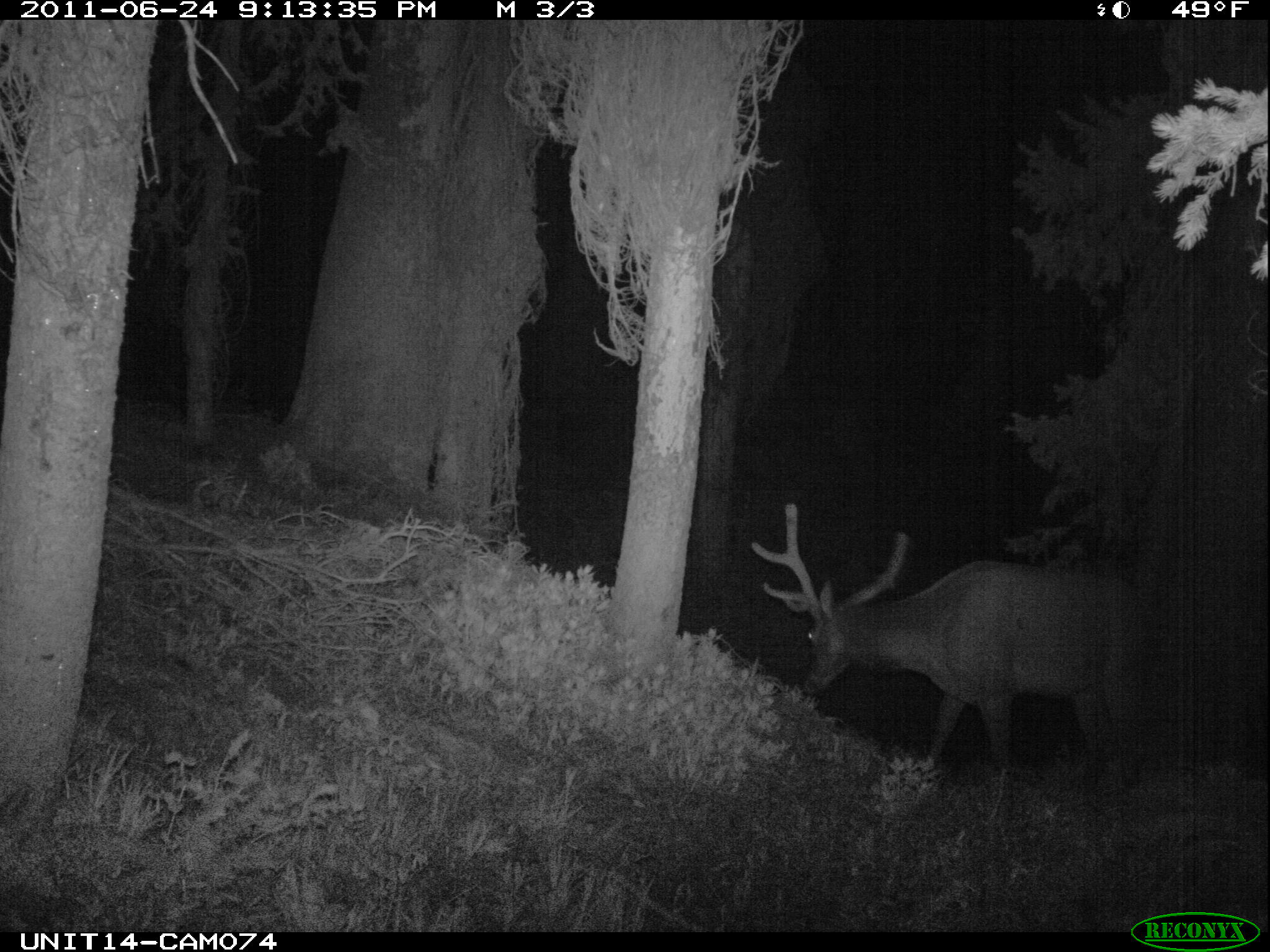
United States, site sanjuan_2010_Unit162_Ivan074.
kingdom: Animalia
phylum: Chordata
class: Mammalia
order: Artiodactyla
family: Cervidae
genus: Cervus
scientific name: Cervus elaphus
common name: red deer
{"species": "Cervus elaphus (red deer)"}